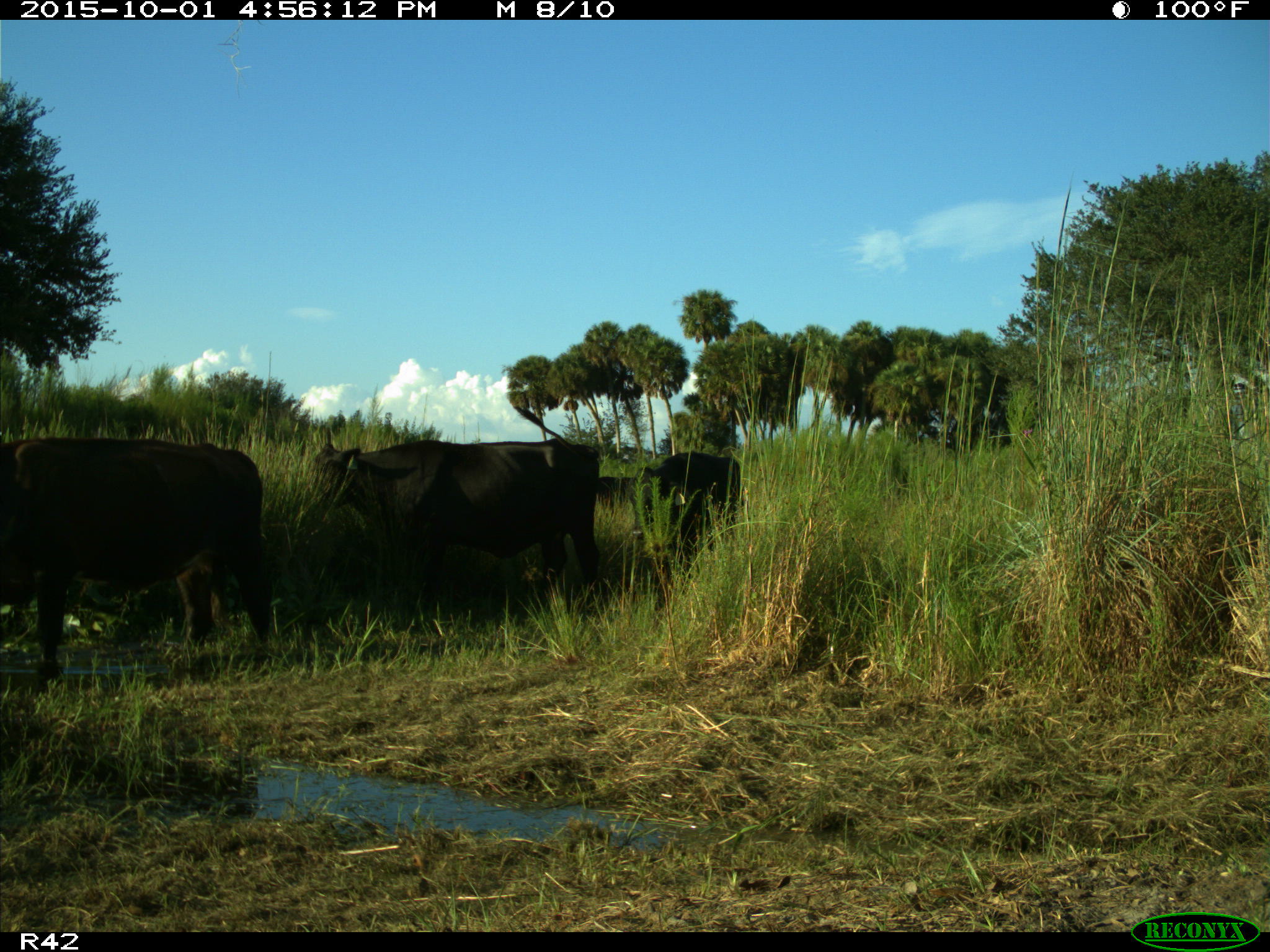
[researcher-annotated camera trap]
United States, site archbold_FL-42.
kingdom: Animalia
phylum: Chordata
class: Mammalia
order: Artiodactyla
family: Bovidae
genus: Bos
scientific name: Bos taurus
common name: domestic cow